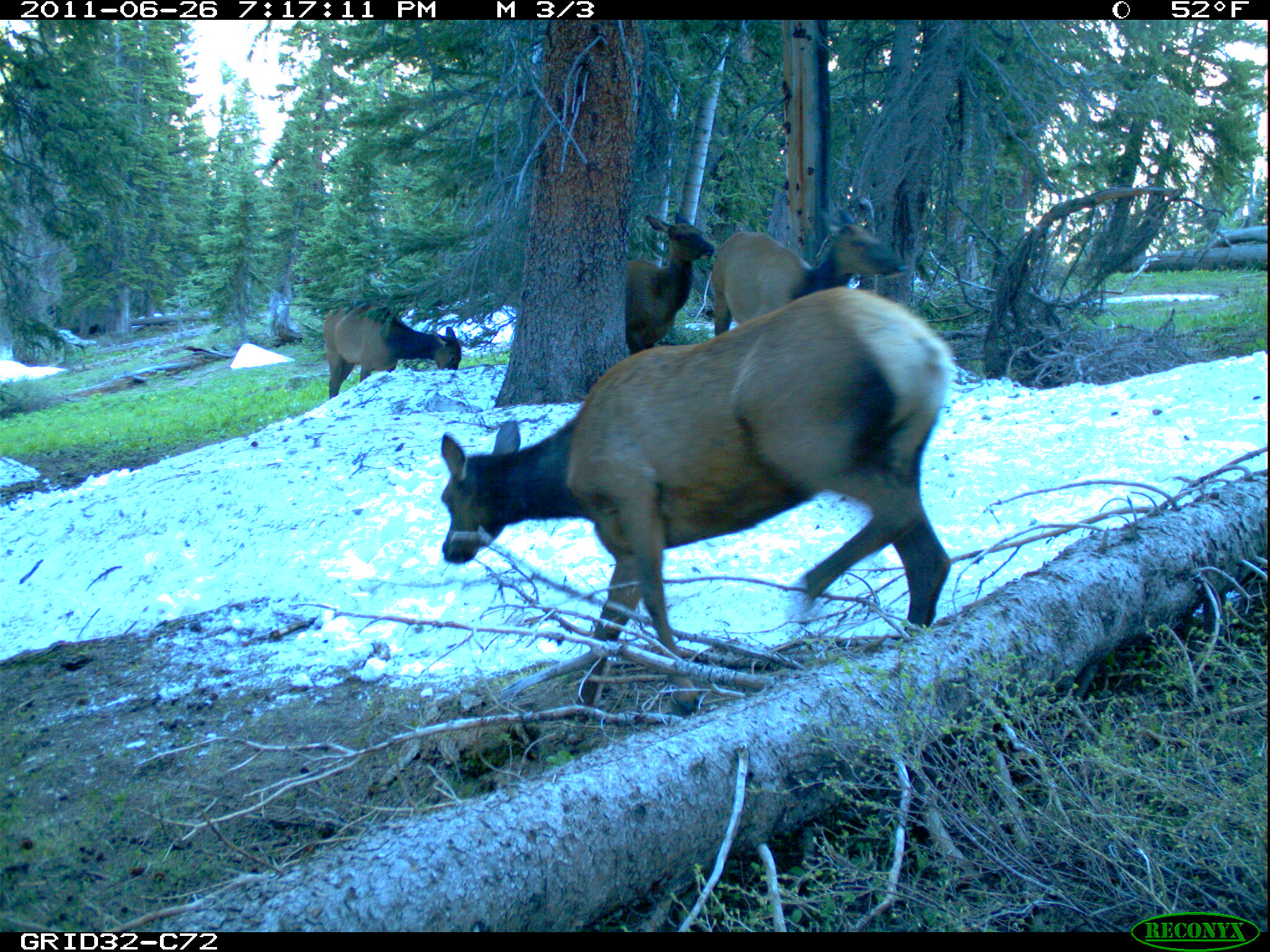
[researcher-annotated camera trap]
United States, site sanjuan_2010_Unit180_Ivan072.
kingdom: Animalia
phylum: Chordata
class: Mammalia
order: Artiodactyla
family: Cervidae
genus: Cervus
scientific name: Cervus elaphus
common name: red deer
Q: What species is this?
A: Cervus elaphus (red deer).